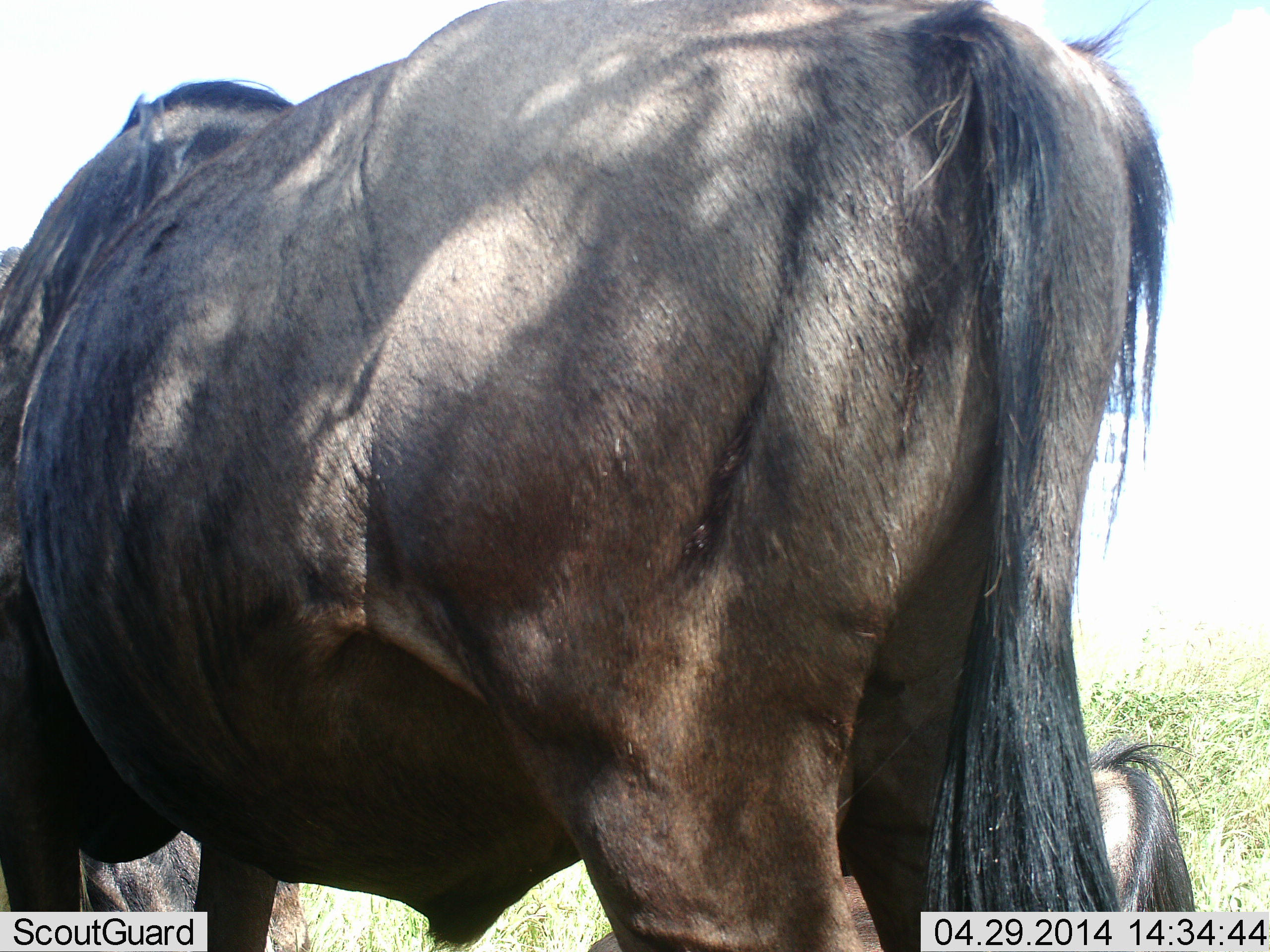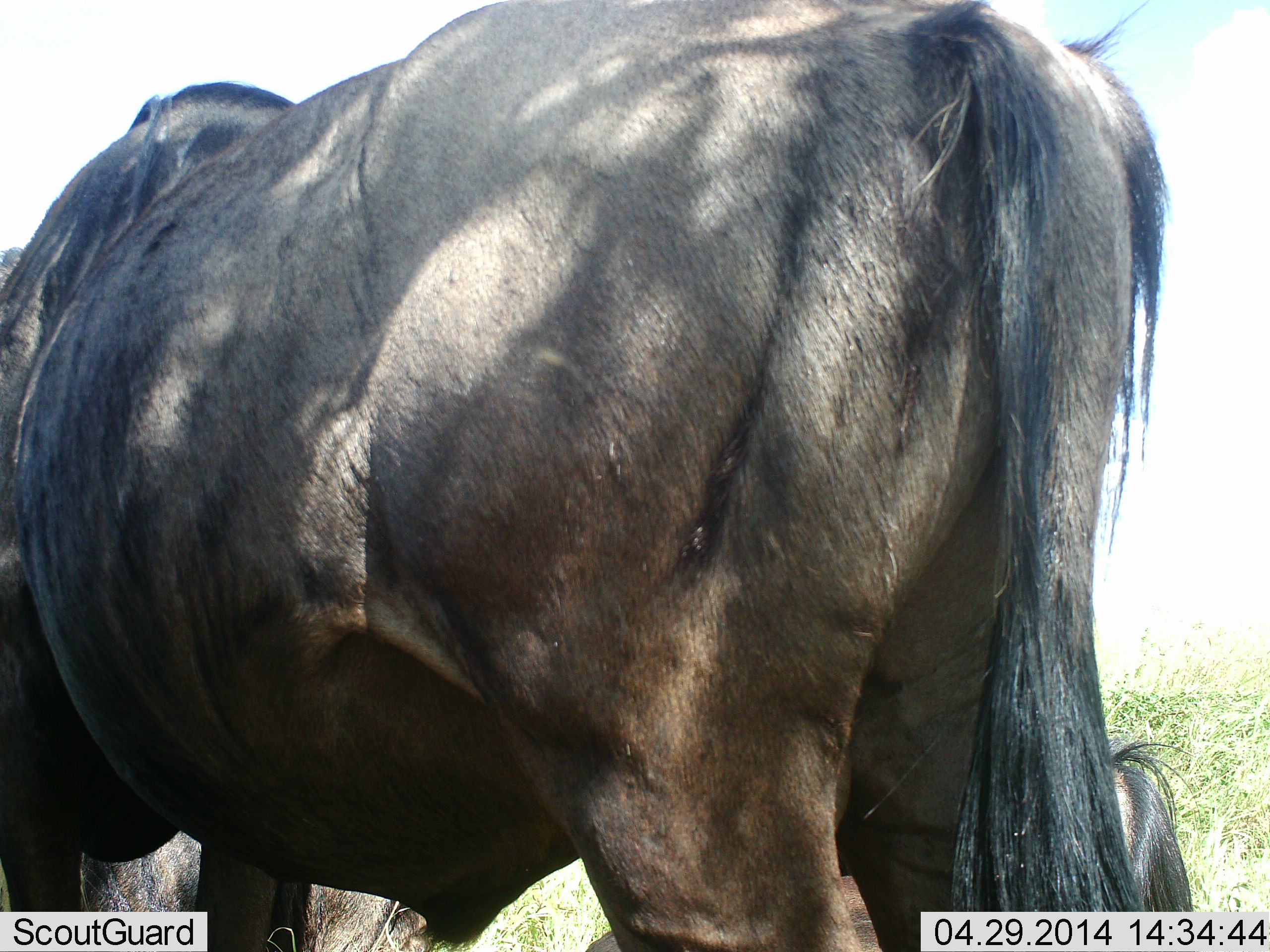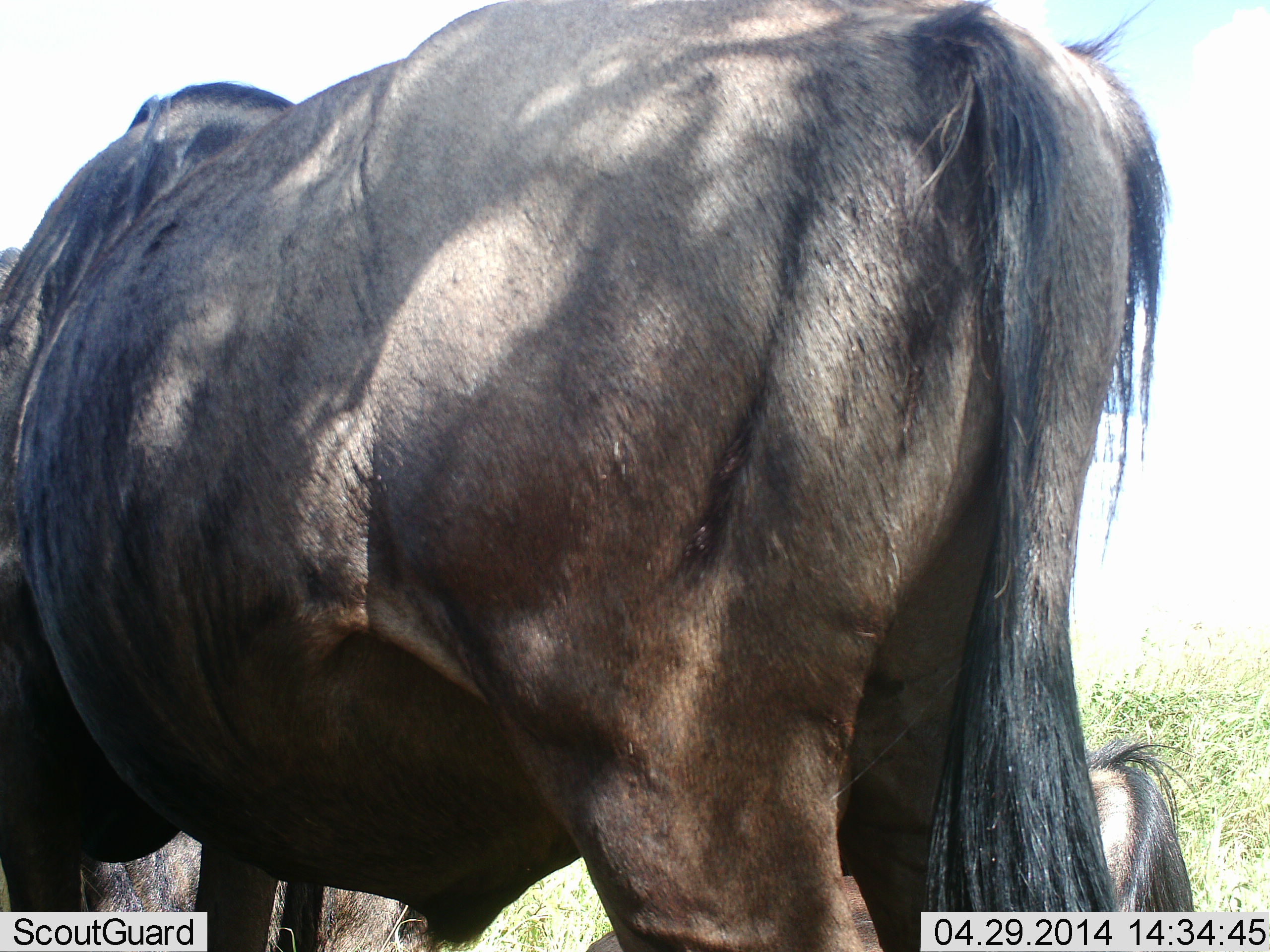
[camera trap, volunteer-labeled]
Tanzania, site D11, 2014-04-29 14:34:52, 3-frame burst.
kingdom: Animalia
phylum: Chordata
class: Mammalia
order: Artiodactyla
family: Bovidae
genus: Connochaetes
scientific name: Connochaetes taurinus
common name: blue wildebeest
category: wildebeest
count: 2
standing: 90%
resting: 40%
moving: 0%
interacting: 0%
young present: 10%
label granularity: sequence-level